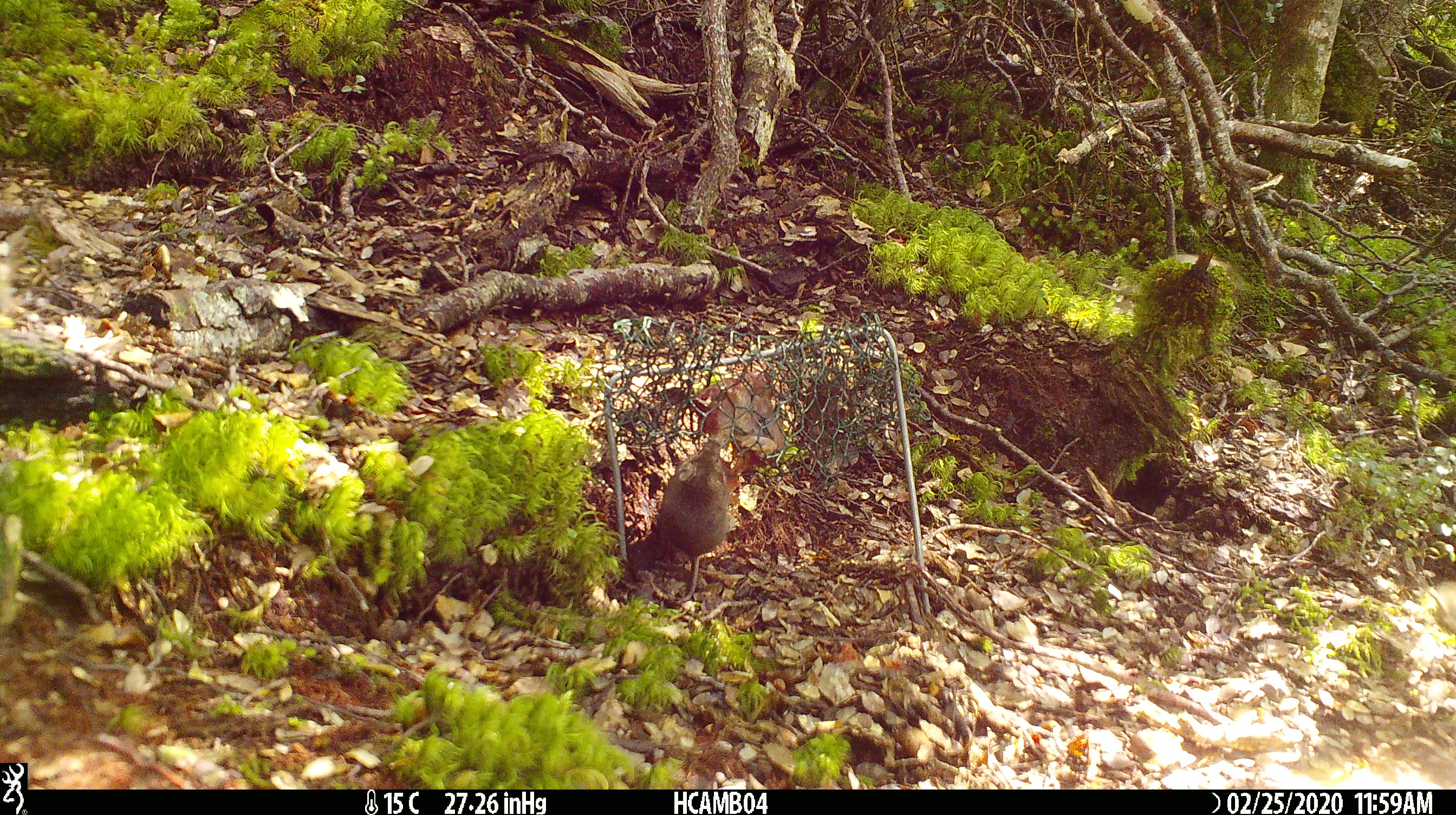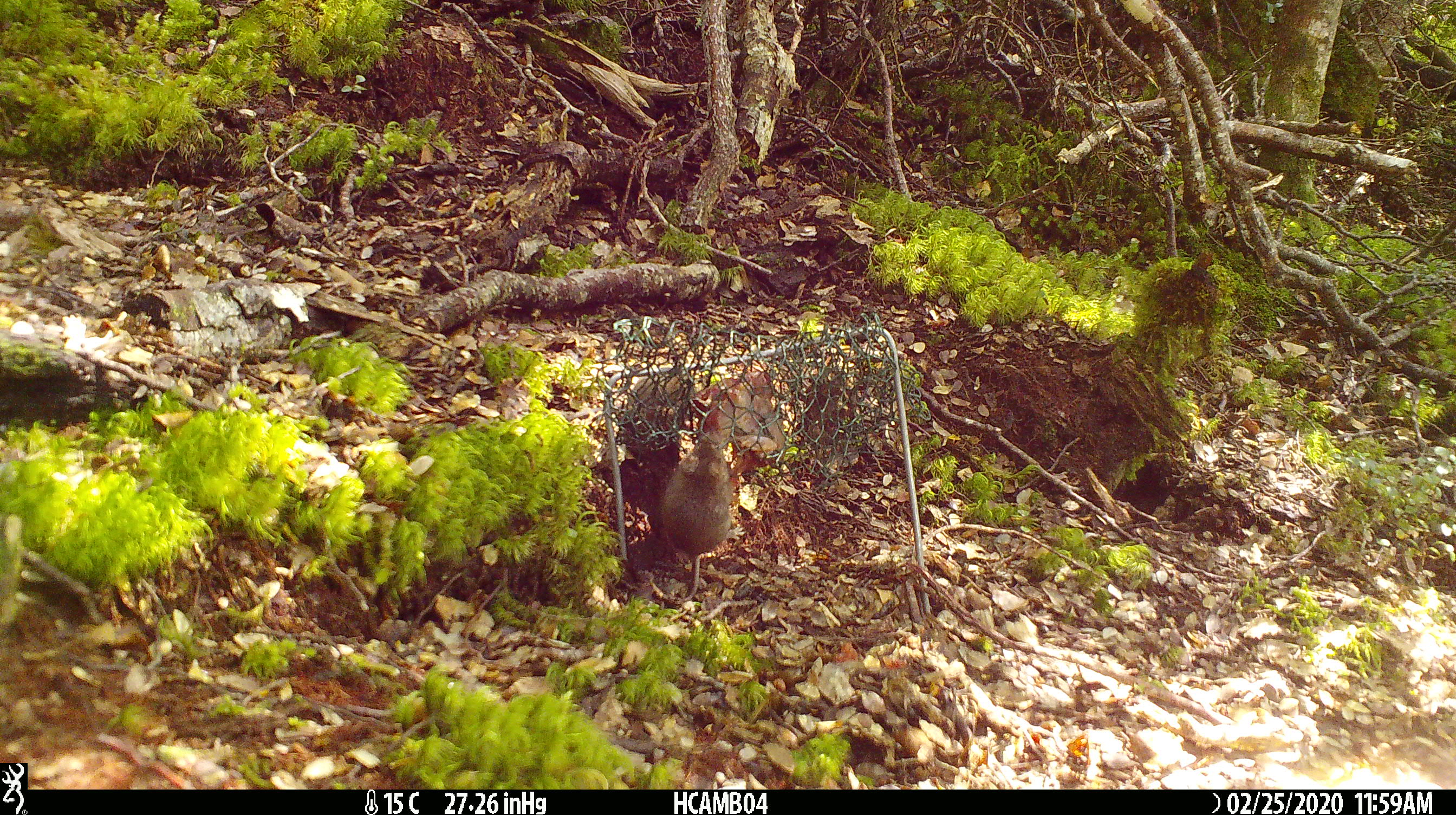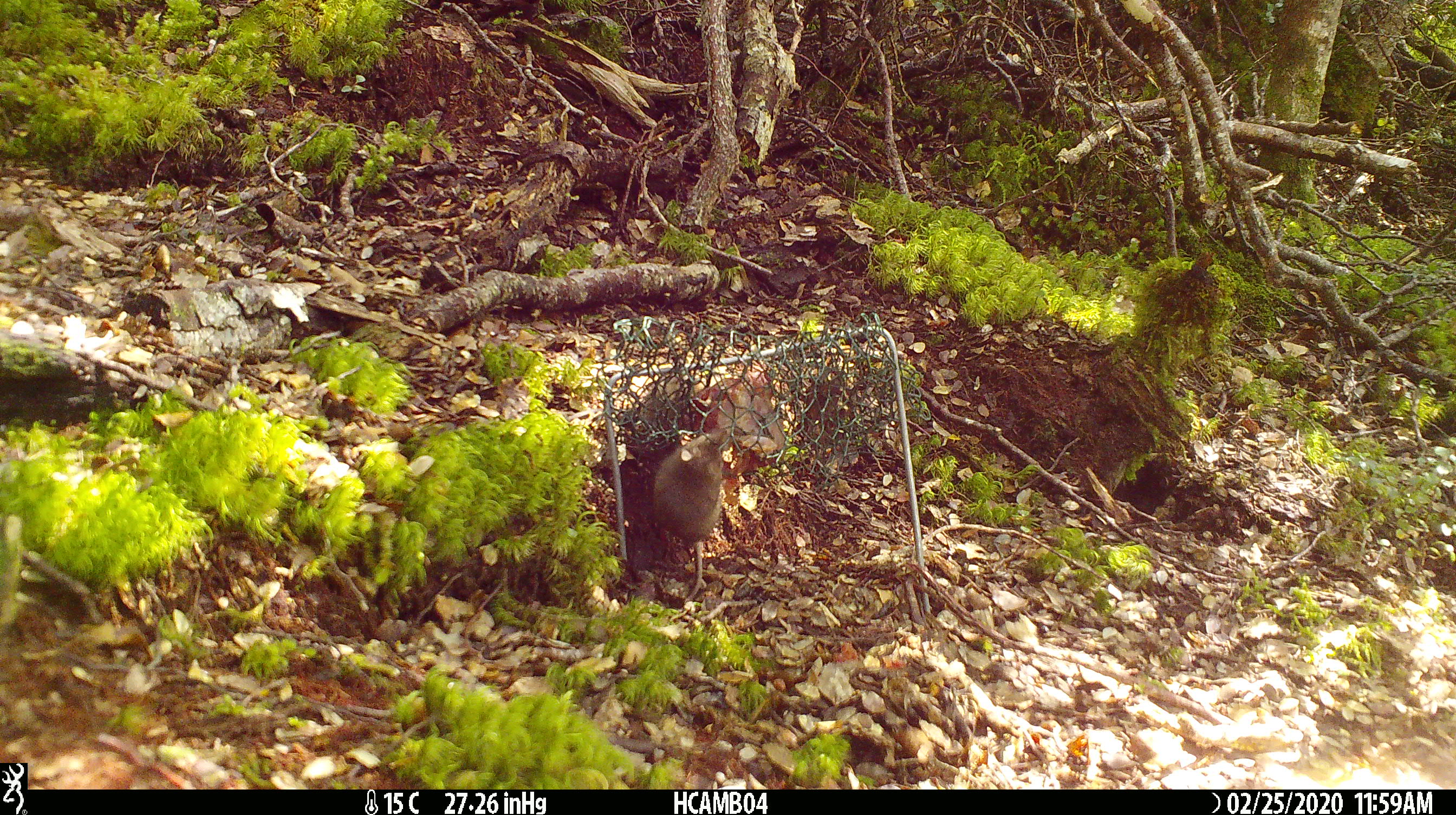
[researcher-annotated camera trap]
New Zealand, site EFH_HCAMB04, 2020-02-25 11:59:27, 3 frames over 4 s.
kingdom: Animalia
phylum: Chordata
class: Mammalia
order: Rodentia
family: Muridae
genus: Mus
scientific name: Mus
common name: mouse